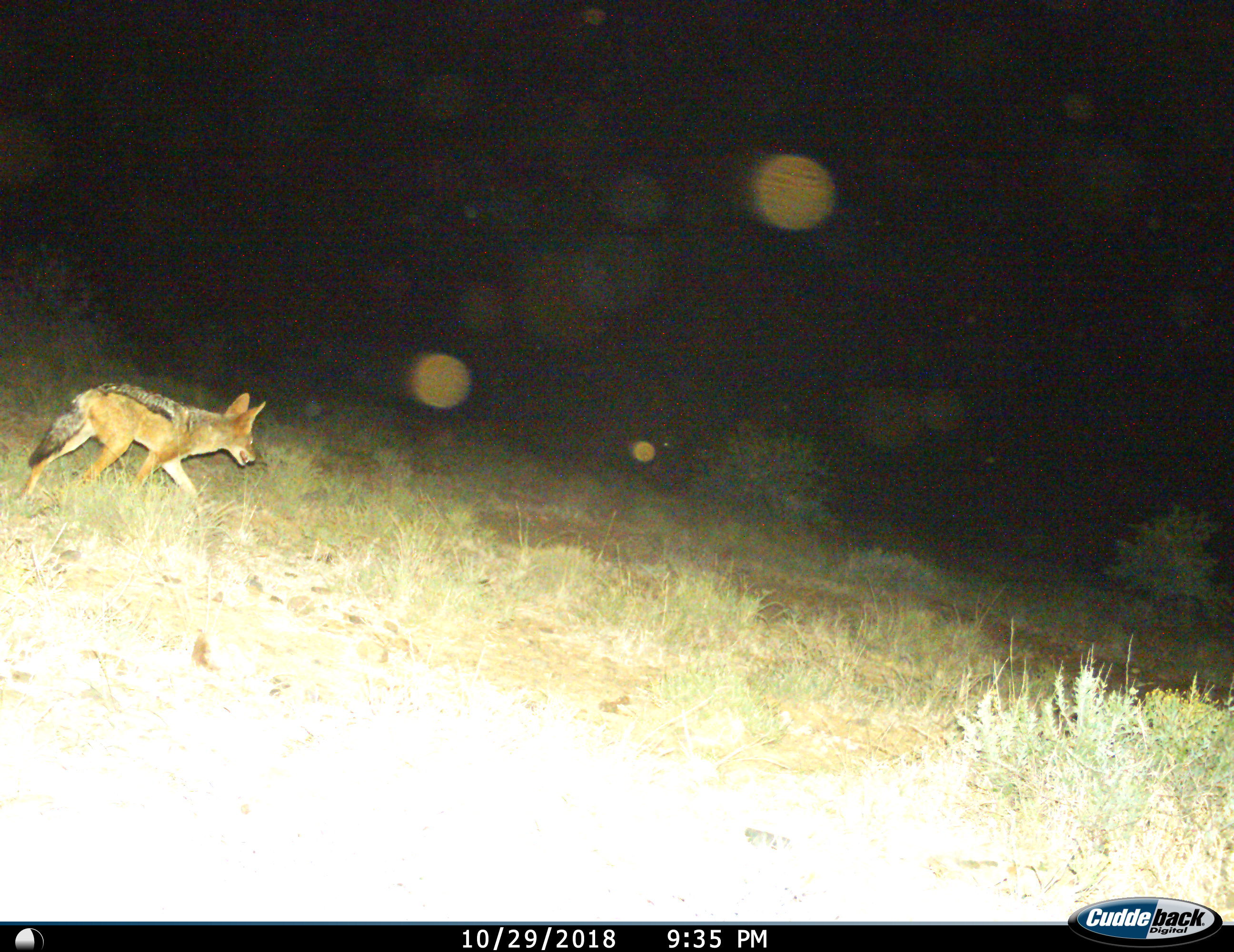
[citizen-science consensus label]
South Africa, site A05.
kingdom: Animalia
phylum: Chordata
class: Mammalia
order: Carnivora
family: Canidae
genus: Lupulella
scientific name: Lupulella mesomelas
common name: black-backed jackal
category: jackalblackbacked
Jackalblackbacked (black-backed jackal) (Lupulella mesomelas), count 1. Behavior (volunteer vote fractions): standing 0%, resting 0%, moving 100%, interacting 0%. Young present (vote fraction): 0%. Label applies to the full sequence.